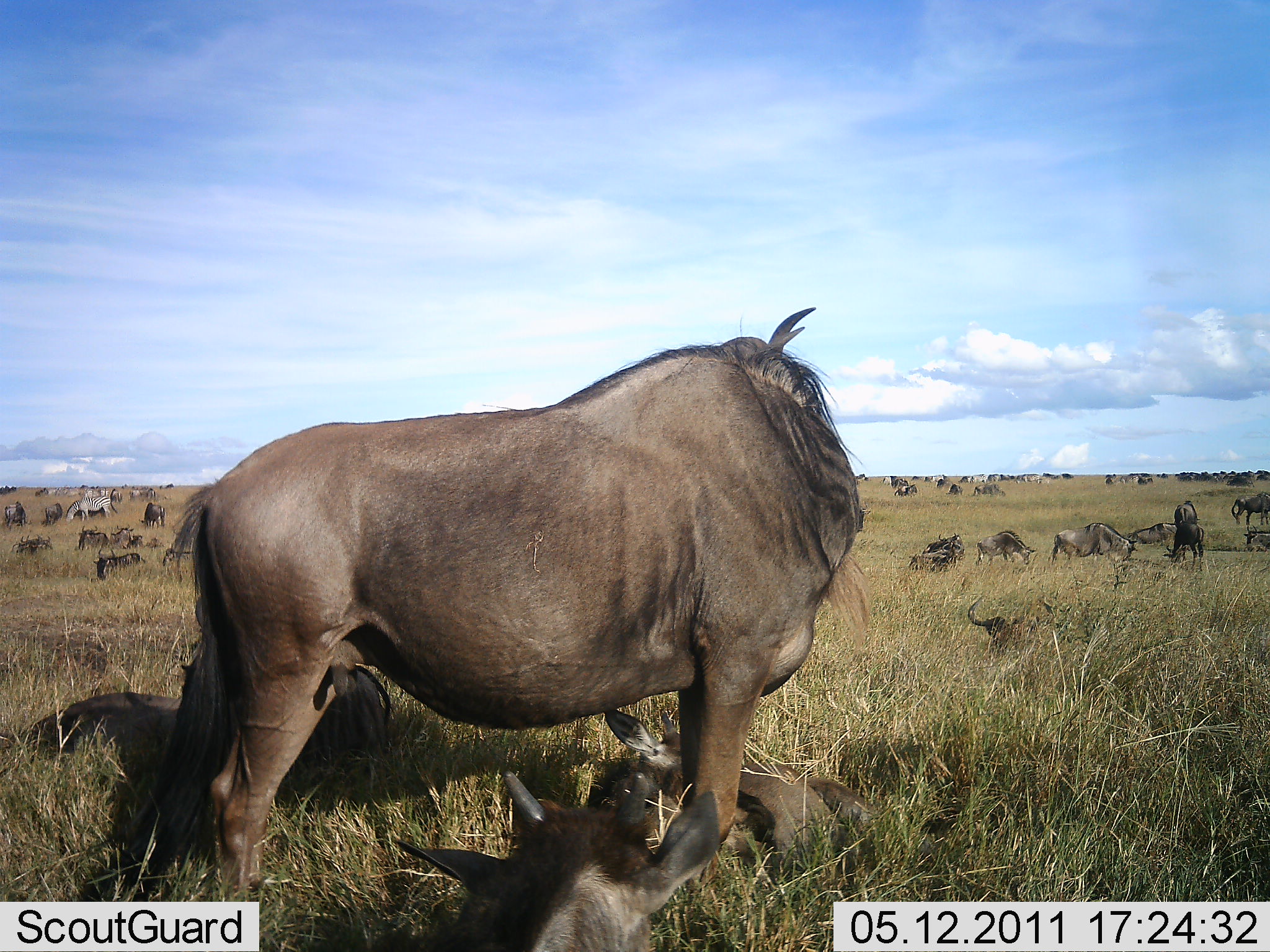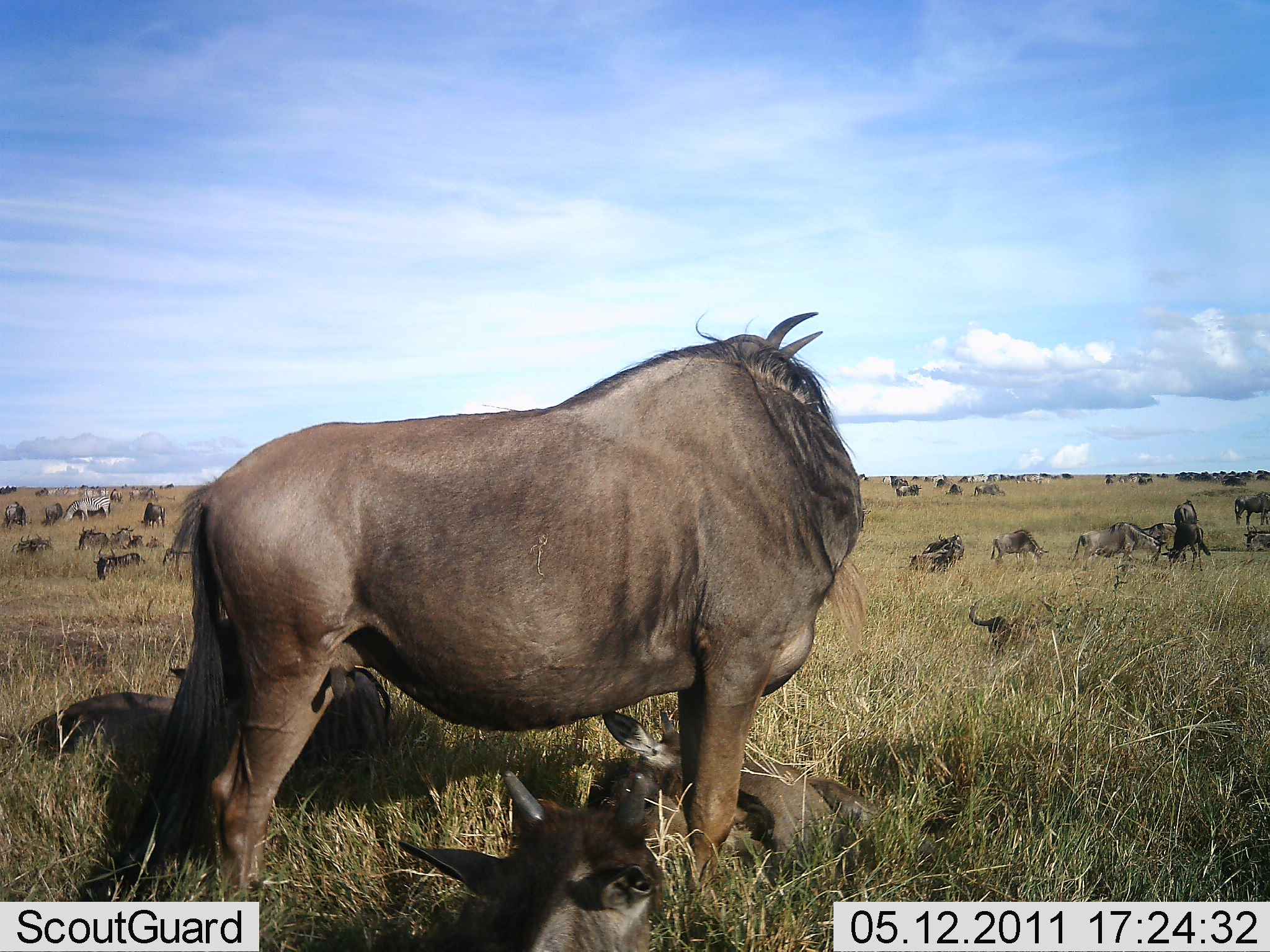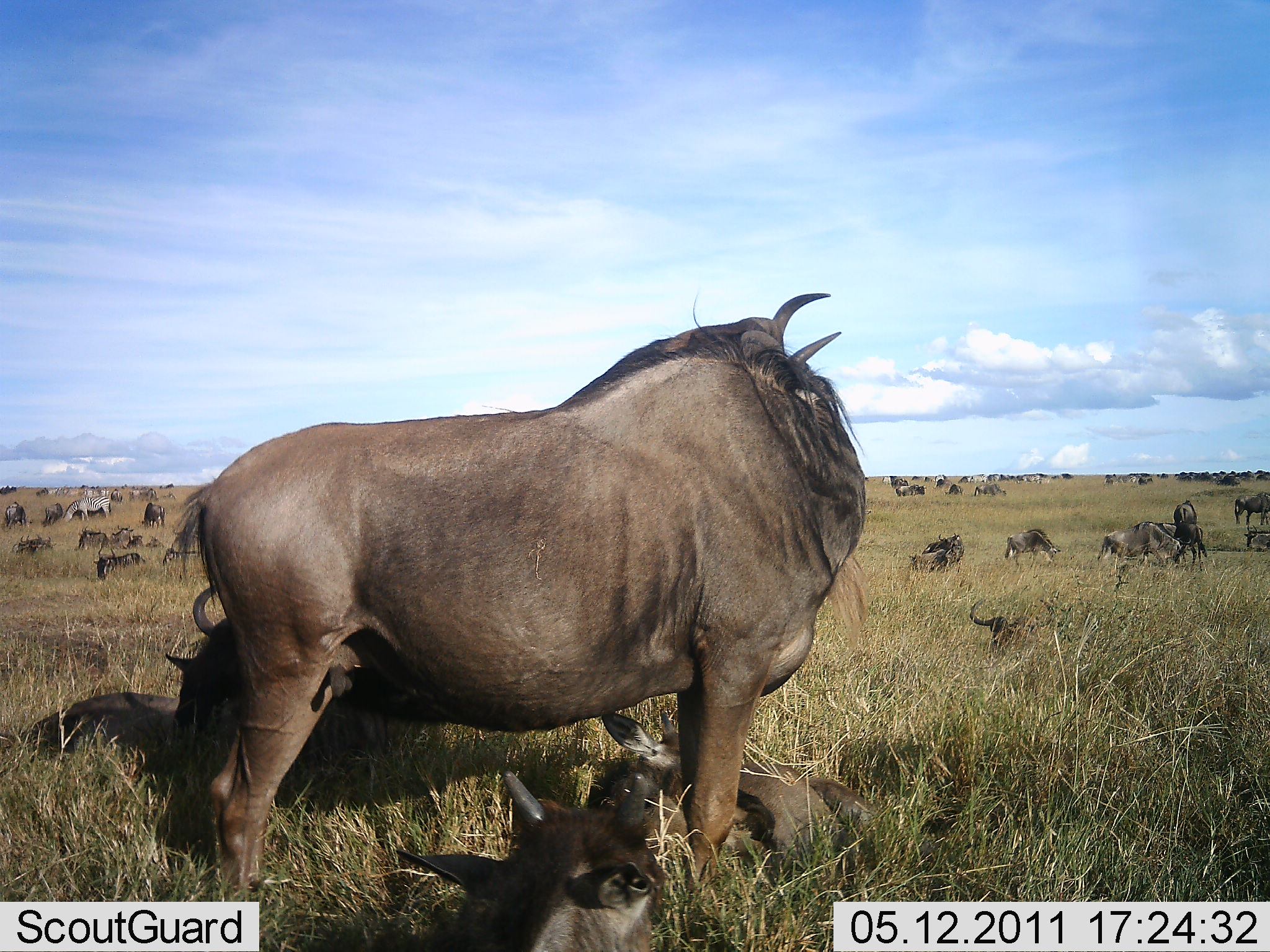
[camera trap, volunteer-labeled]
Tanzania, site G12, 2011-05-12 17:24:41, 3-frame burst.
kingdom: Animalia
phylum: Chordata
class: Mammalia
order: Artiodactyla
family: Bovidae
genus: Connochaetes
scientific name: Connochaetes taurinus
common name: blue wildebeest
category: wildebeest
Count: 11-50.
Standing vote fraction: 74%.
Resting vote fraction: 74%.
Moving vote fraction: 48%.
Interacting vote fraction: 13%.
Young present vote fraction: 43%.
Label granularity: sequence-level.